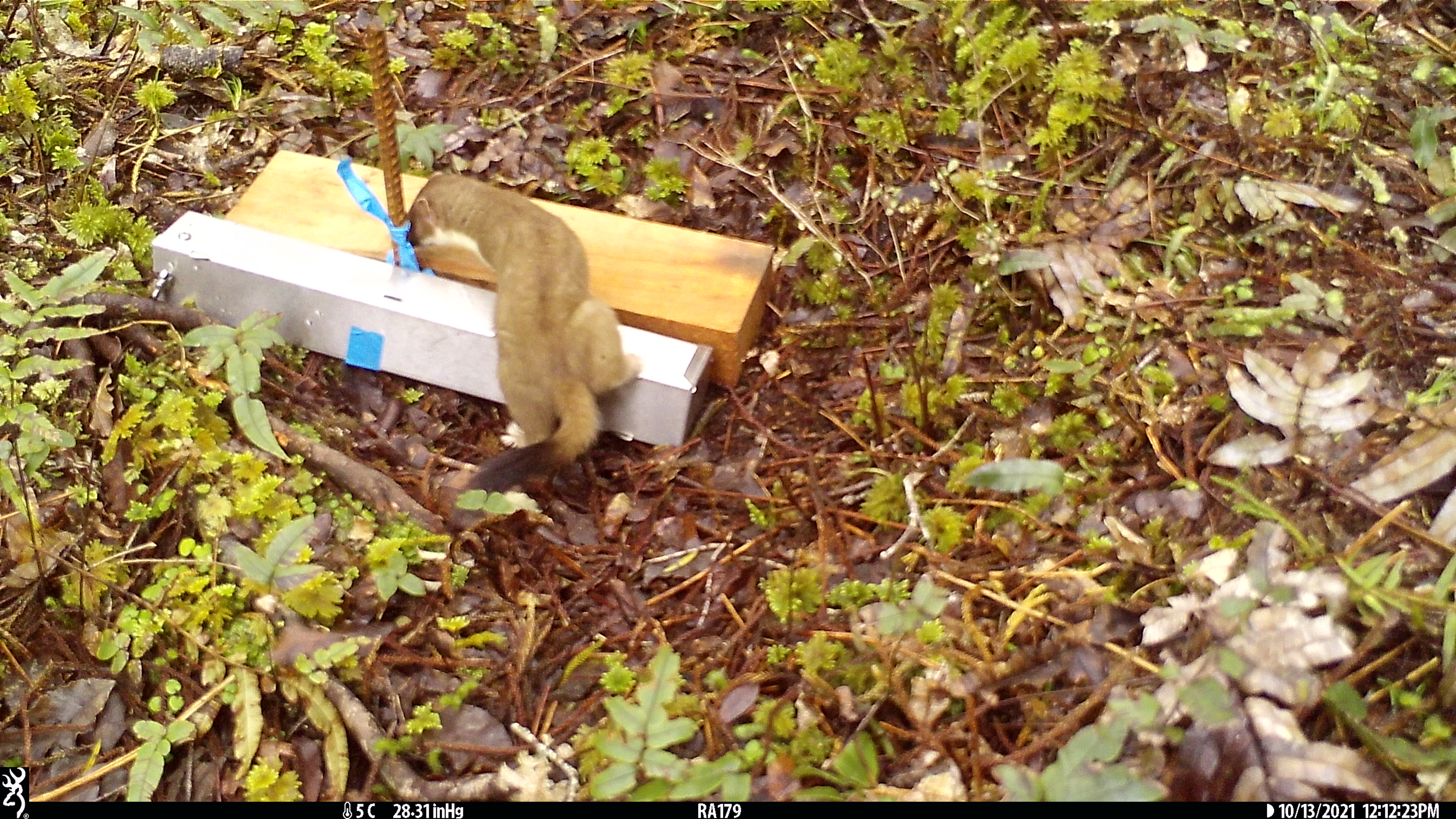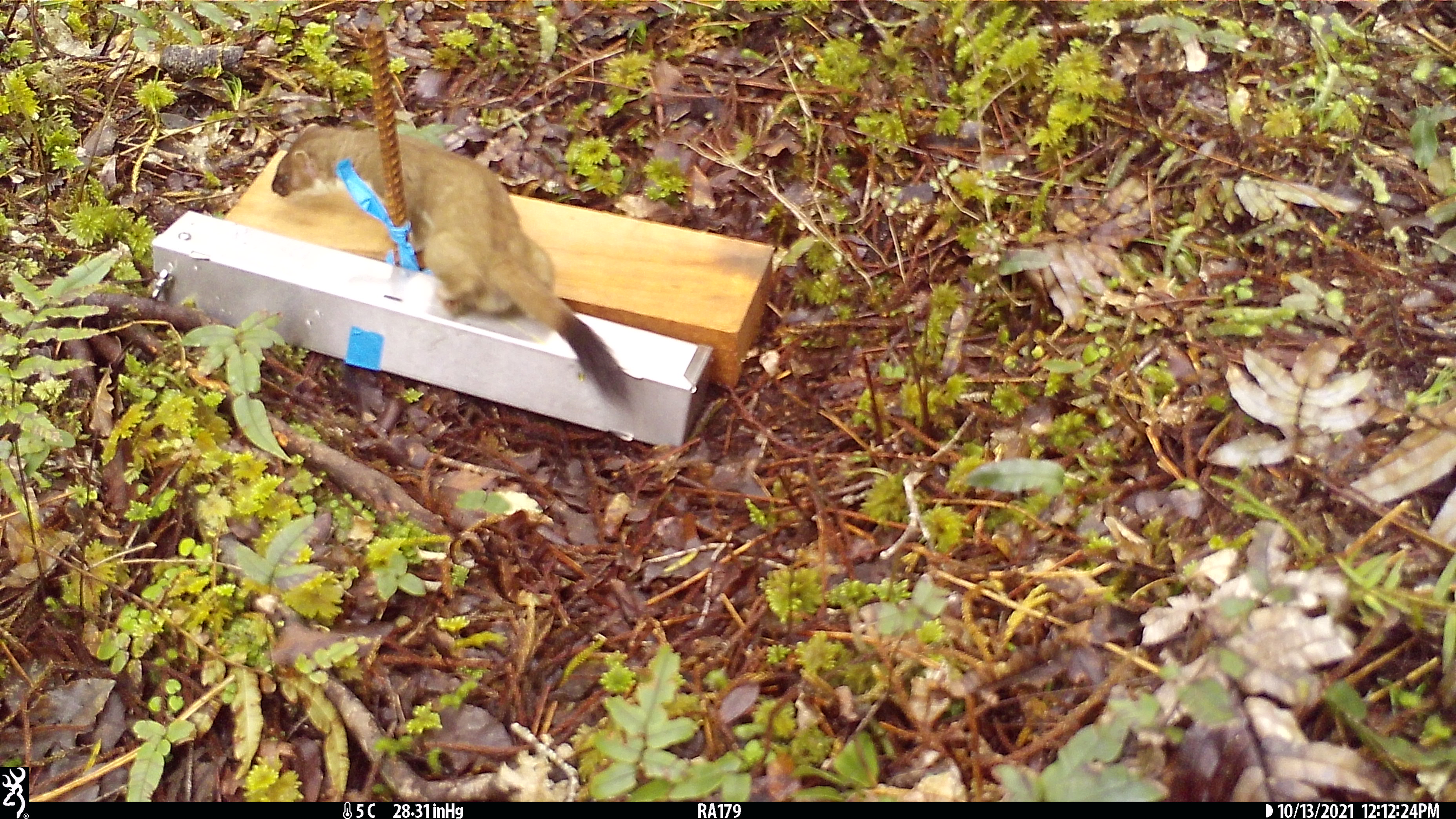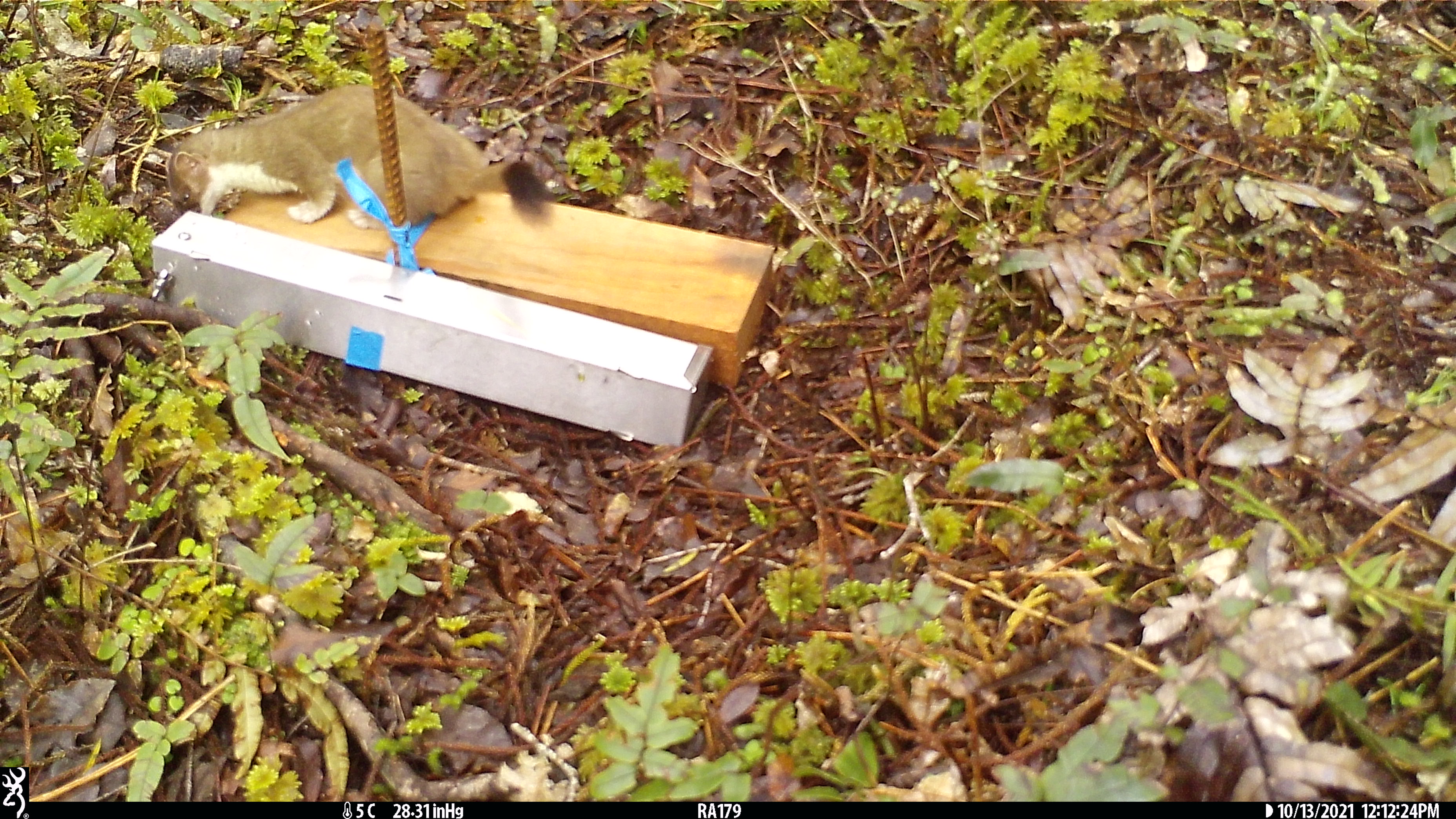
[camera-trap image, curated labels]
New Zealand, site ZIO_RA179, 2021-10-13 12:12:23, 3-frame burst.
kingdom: Animalia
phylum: Chordata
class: Mammalia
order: Carnivora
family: Mustelidae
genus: Mustela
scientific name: Mustela erminea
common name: stoat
Stoat (Mustela erminea).